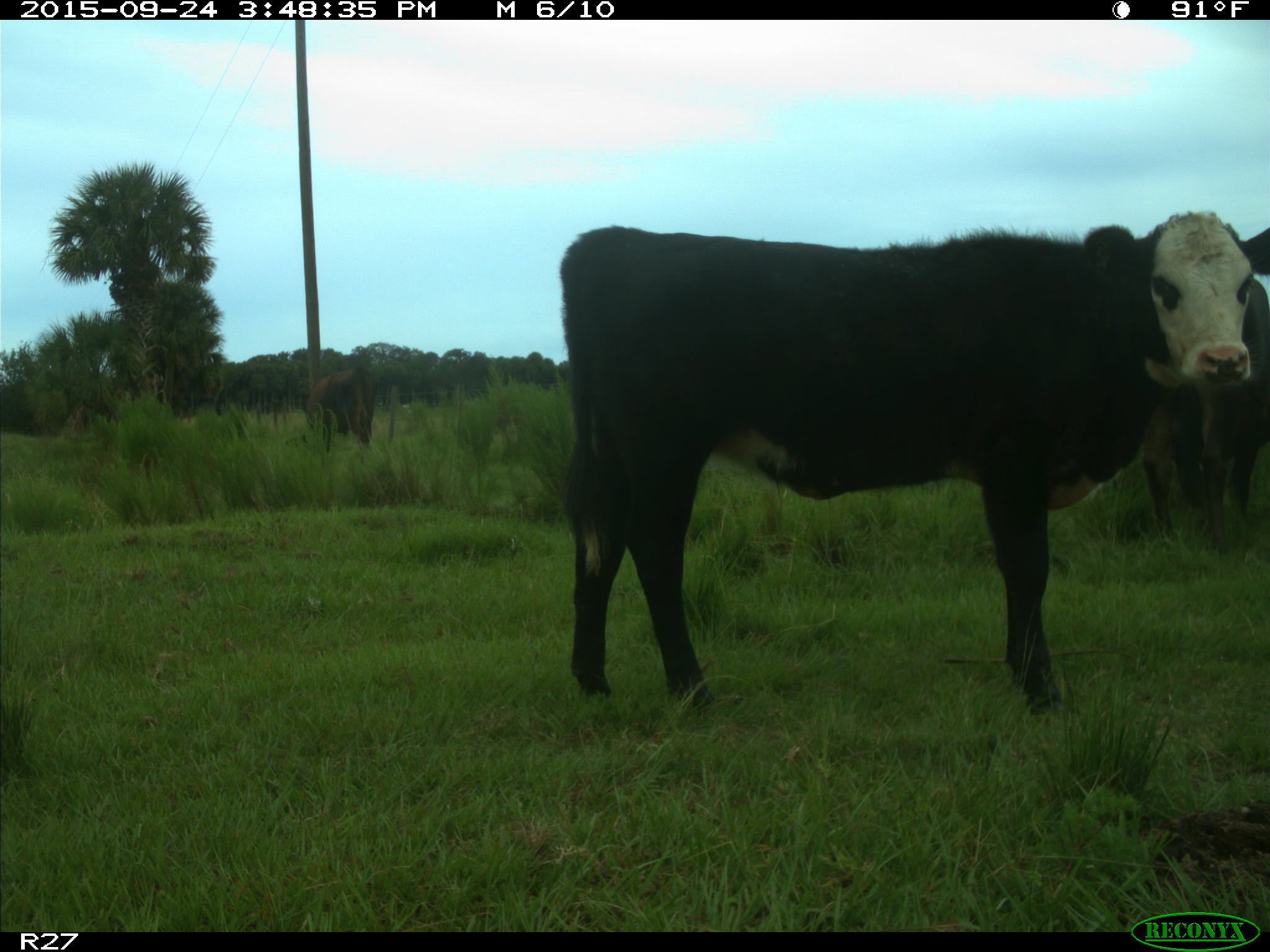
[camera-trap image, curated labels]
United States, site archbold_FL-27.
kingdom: Animalia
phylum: Chordata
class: Mammalia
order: Artiodactyla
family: Bovidae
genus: Bos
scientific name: Bos taurus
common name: domestic cow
Bos taurus (domestic cow).